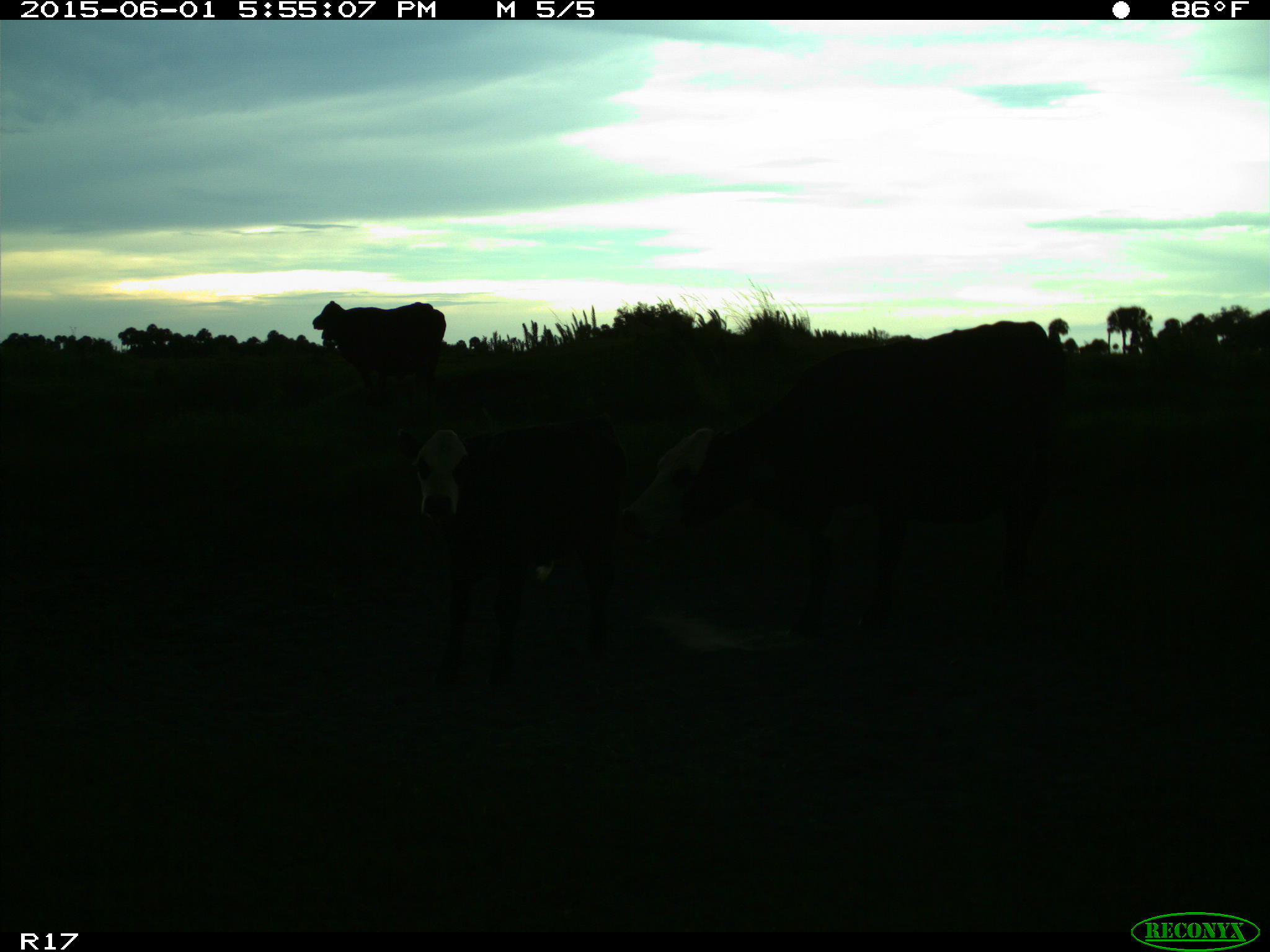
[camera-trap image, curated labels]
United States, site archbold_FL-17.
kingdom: Animalia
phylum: Chordata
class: Mammalia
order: Artiodactyla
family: Bovidae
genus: Bos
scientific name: Bos taurus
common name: domestic cow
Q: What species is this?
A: Bos taurus (domestic cow).